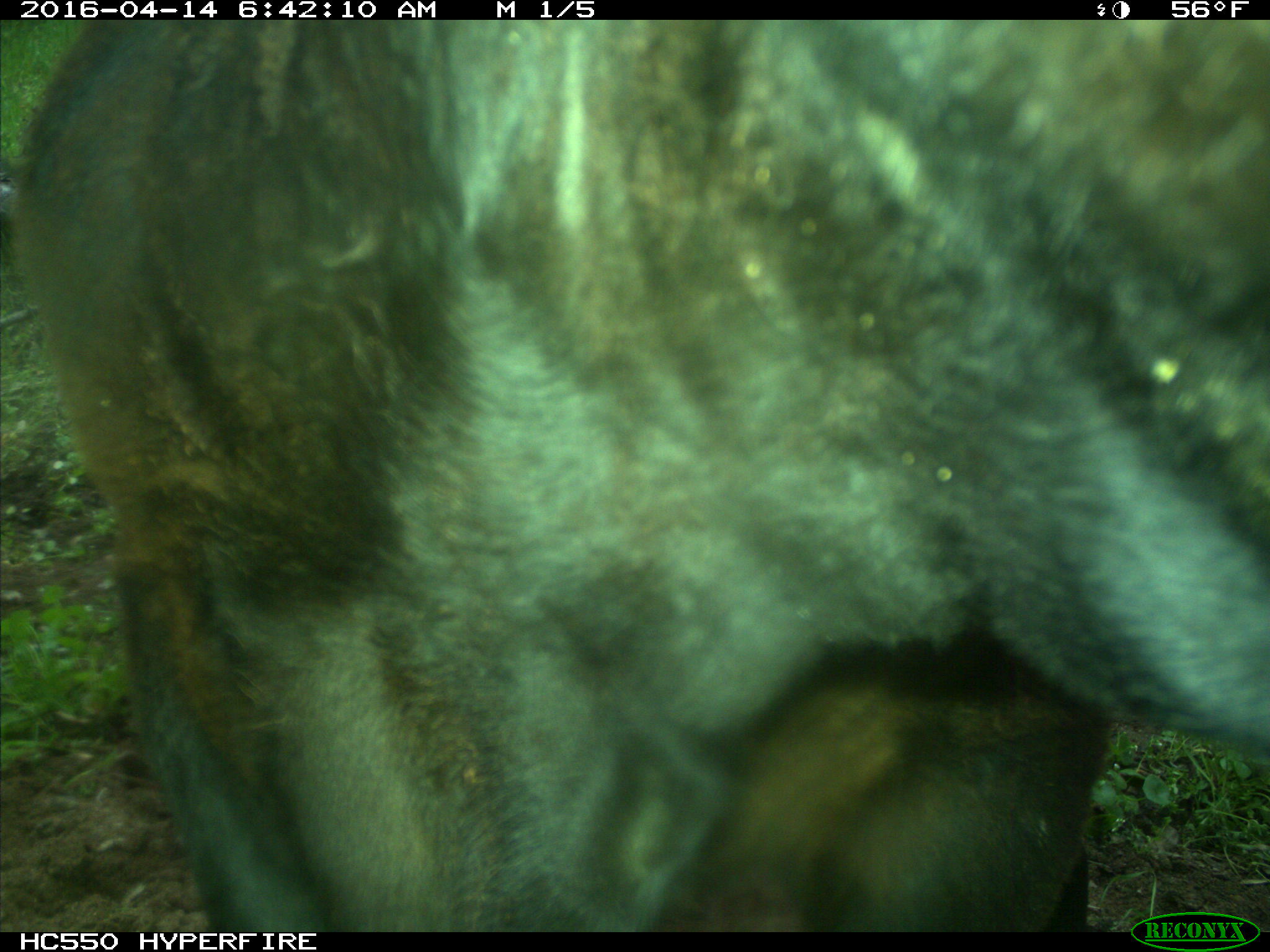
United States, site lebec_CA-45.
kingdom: Animalia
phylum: Chordata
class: Mammalia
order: Artiodactyla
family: Bovidae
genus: Bos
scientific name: Bos taurus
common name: domestic cow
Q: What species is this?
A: Bos taurus (domestic cow).